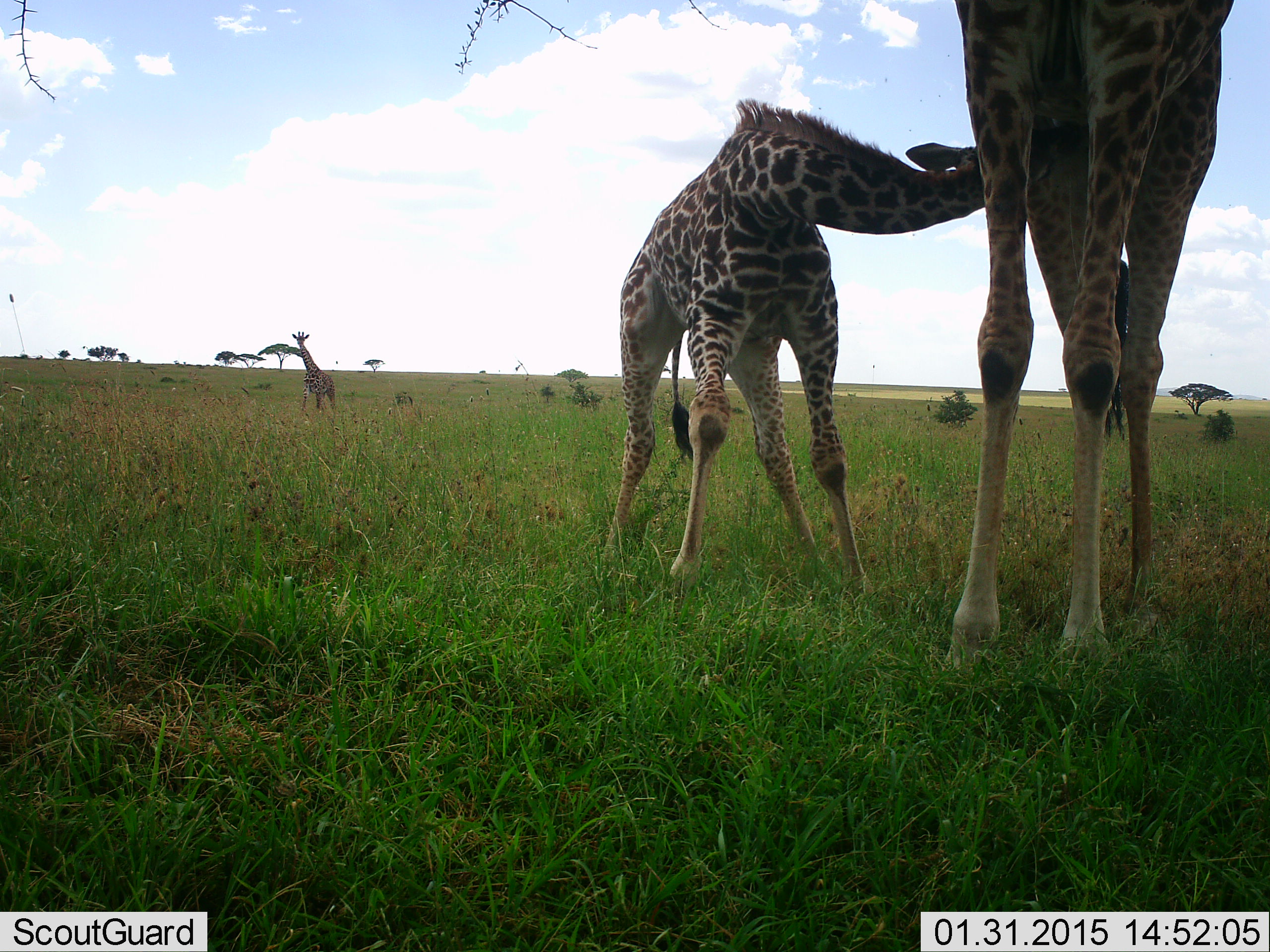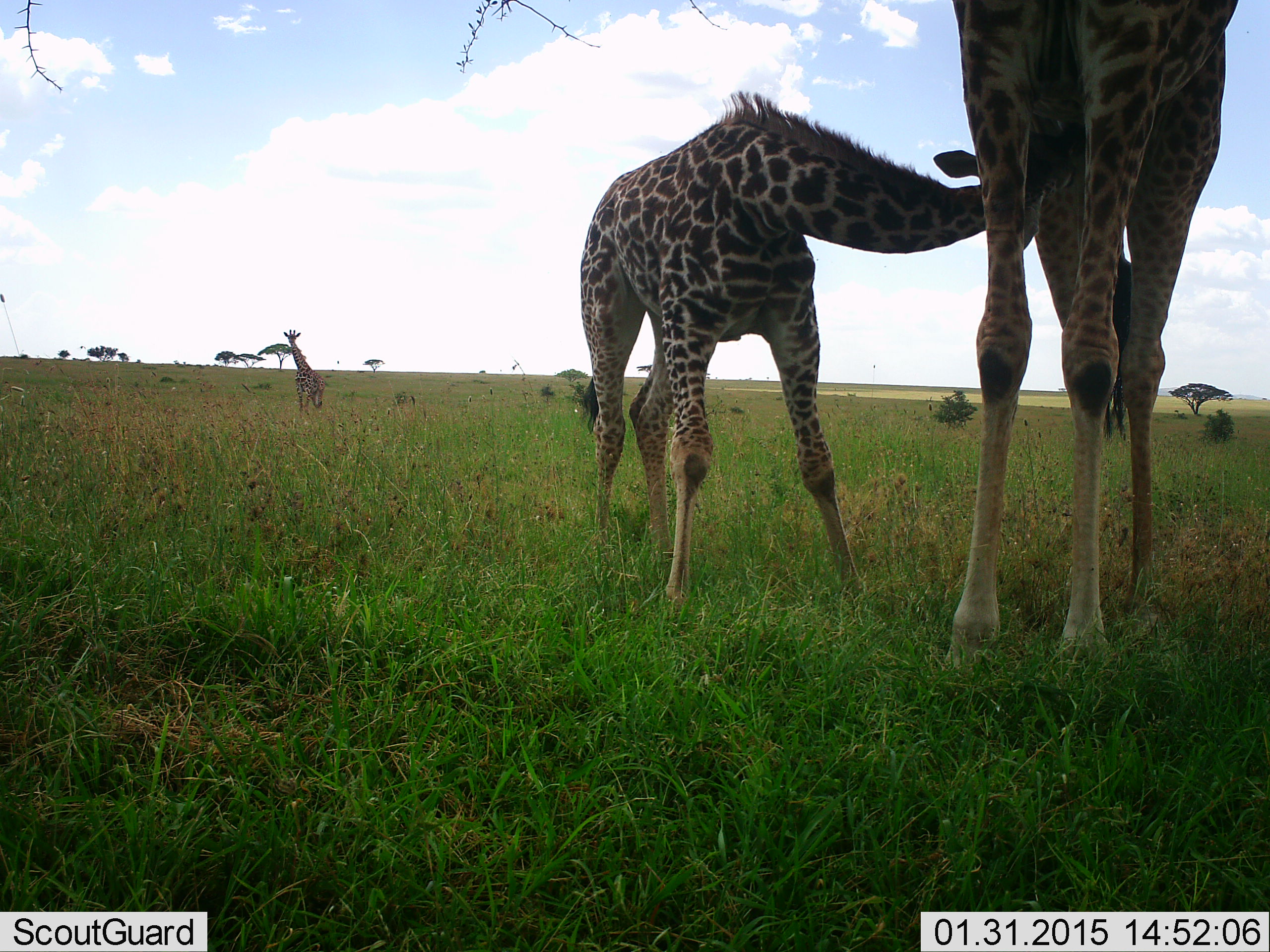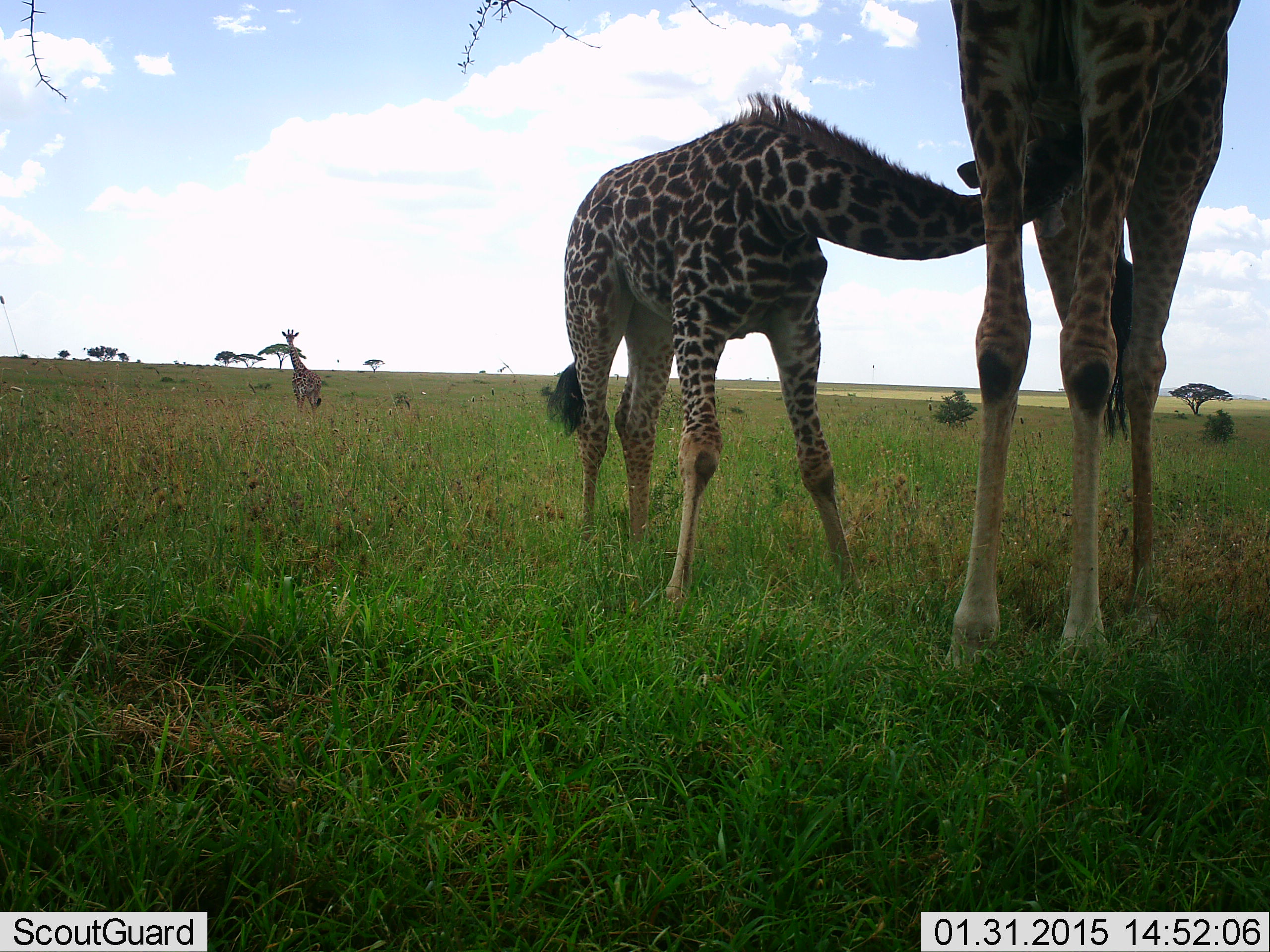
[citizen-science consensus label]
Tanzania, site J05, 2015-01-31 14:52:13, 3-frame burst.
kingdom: Animalia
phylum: Chordata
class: Mammalia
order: Artiodactyla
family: Giraffidae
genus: Giraffa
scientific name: Giraffa camelopardalis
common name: giraffe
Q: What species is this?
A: Giraffe (Giraffa camelopardalis).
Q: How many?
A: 3.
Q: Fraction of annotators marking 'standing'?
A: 90%.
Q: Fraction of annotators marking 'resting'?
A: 0%.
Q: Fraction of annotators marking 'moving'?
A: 20%.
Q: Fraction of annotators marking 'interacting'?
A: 50%.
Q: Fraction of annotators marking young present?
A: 90%.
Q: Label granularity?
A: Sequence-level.